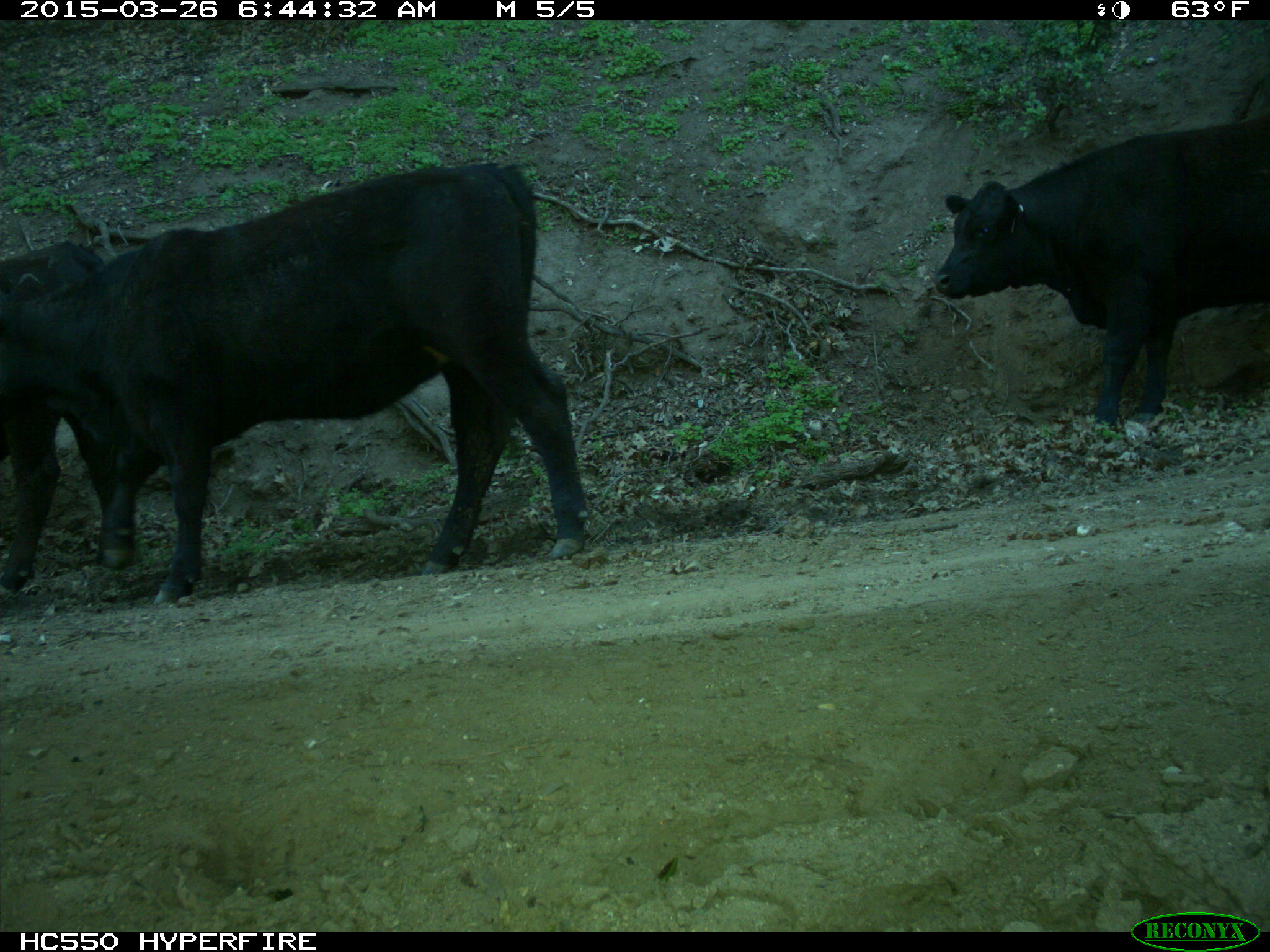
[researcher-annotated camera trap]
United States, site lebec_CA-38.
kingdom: Animalia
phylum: Chordata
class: Mammalia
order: Artiodactyla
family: Bovidae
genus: Bos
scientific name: Bos taurus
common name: domestic cow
Bos taurus (domestic cow).